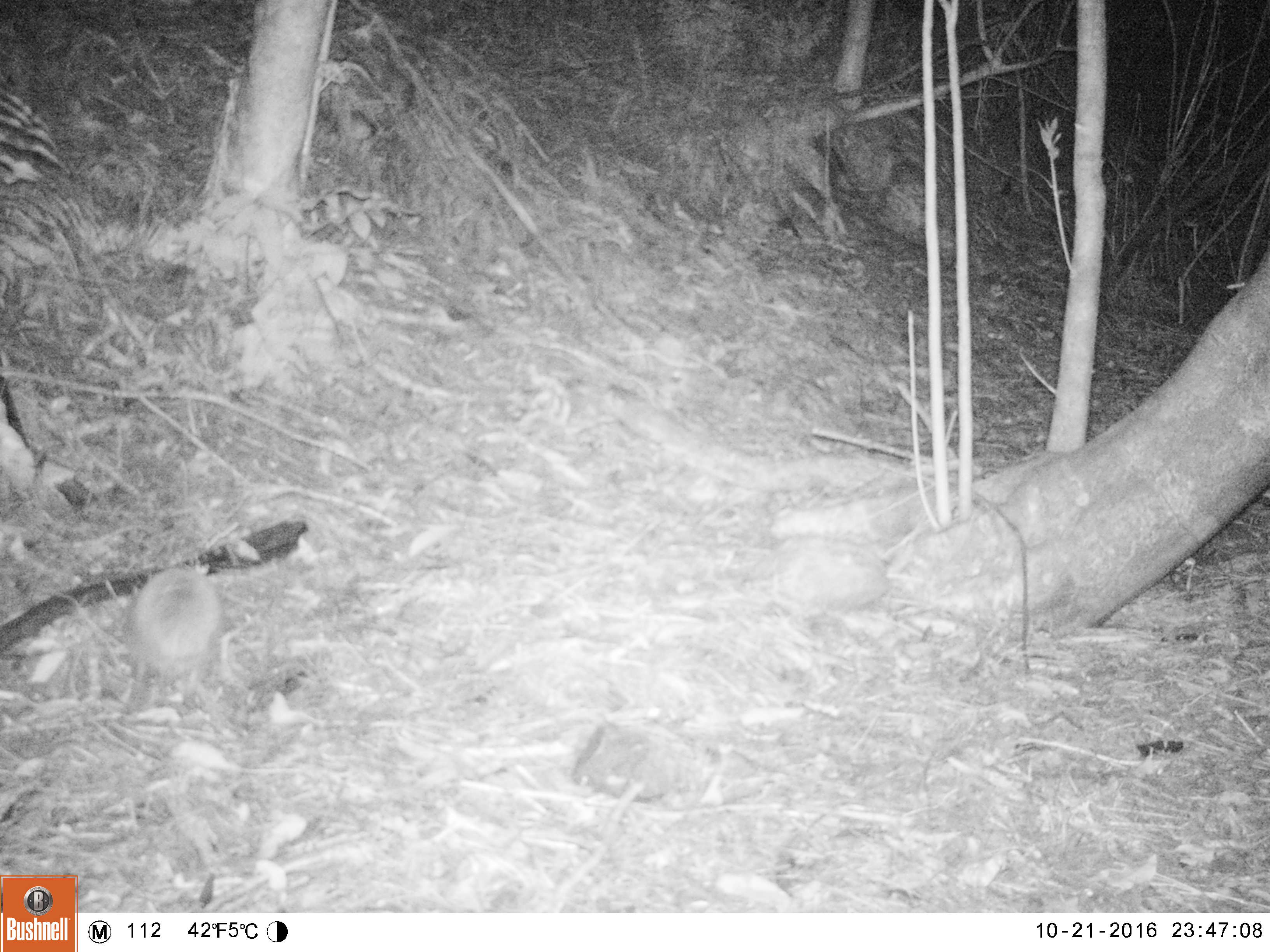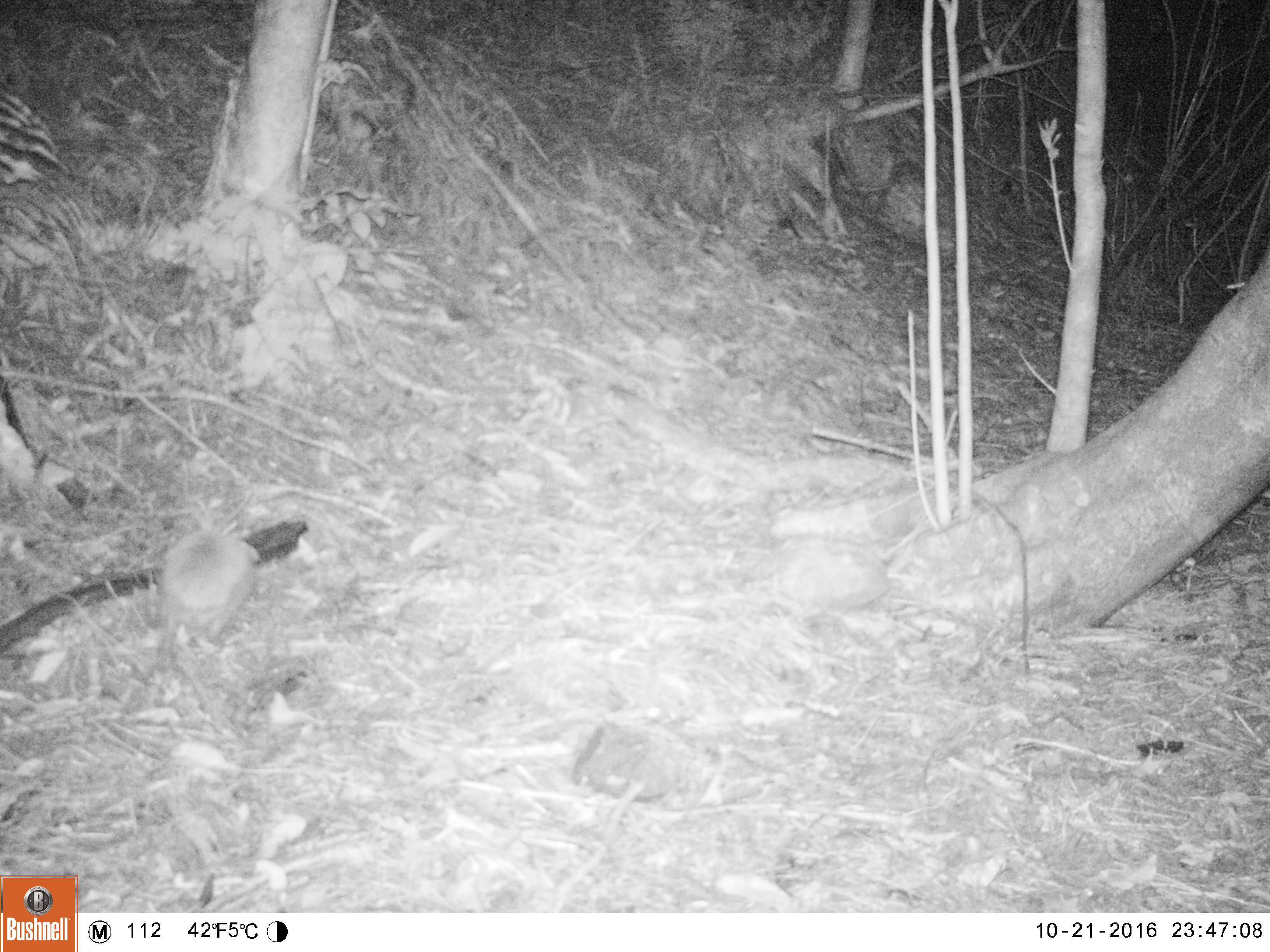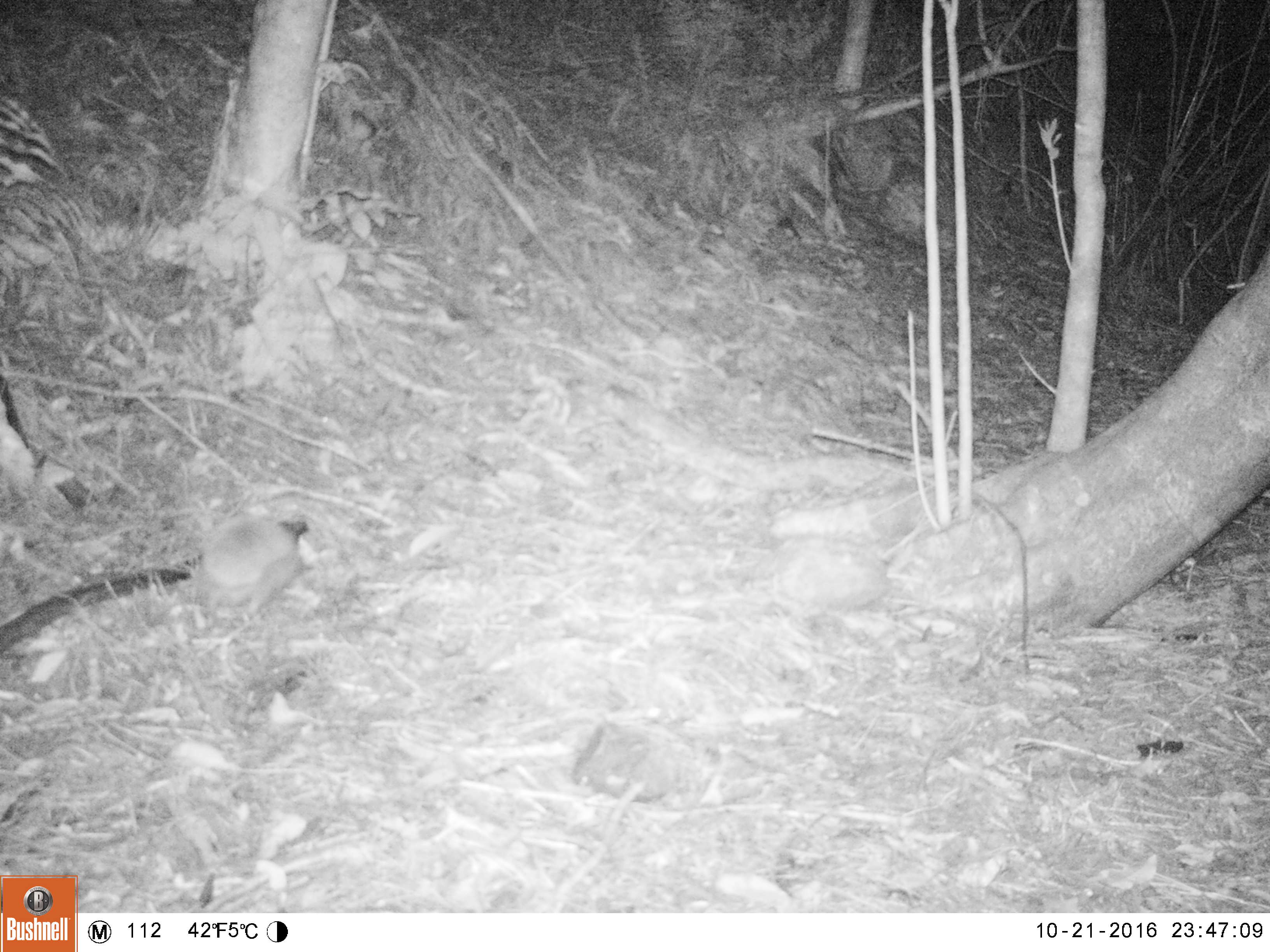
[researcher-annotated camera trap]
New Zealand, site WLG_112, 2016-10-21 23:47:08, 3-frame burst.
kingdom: Animalia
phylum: Chordata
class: Mammalia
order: Eulipotyphla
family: Erinaceidae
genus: Erinaceus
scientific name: Erinaceus europaeus europaeus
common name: european hedgehog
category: hedgehog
Hedgehog (european hedgehog) (Erinaceus europaeus europaeus).